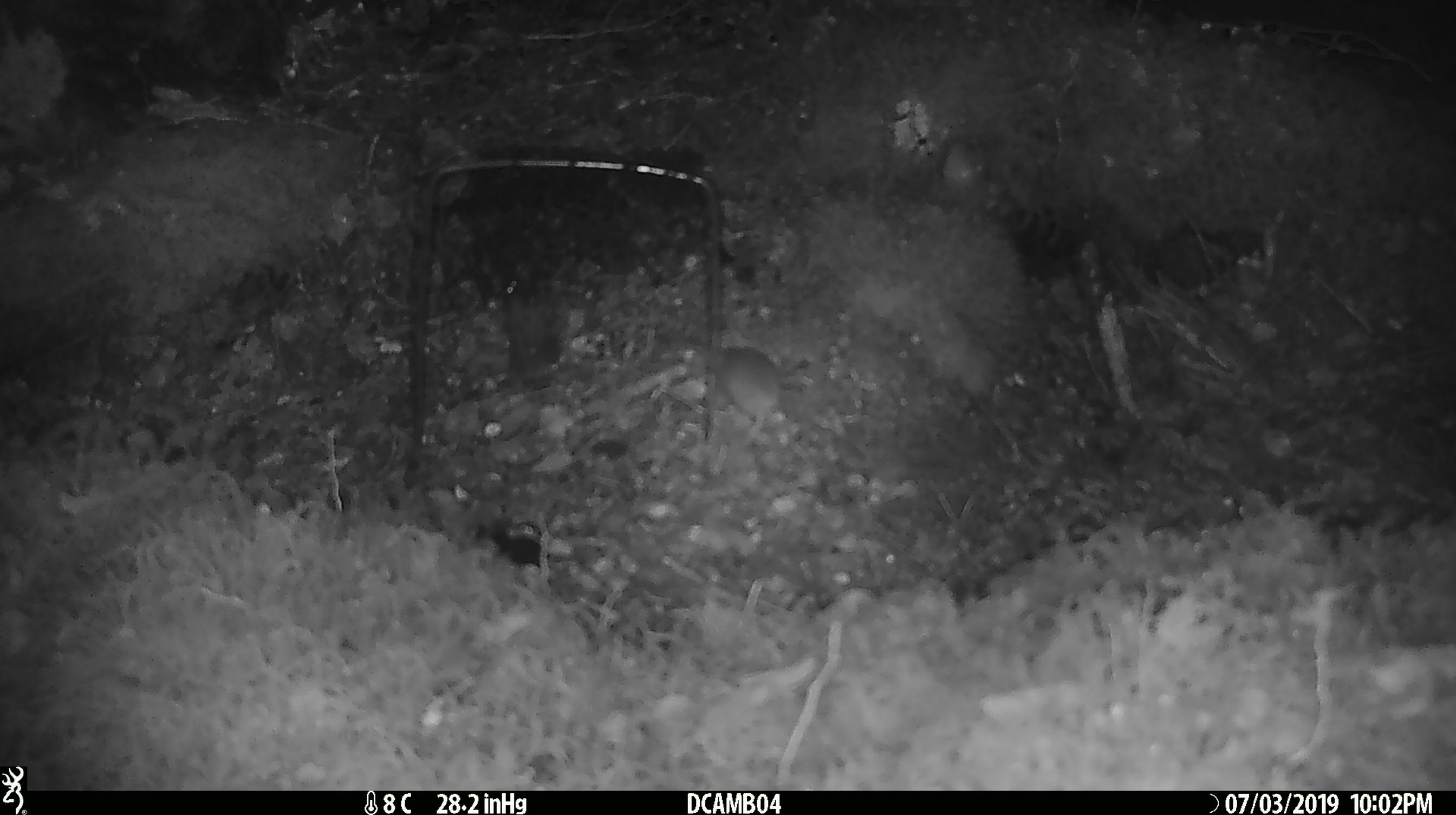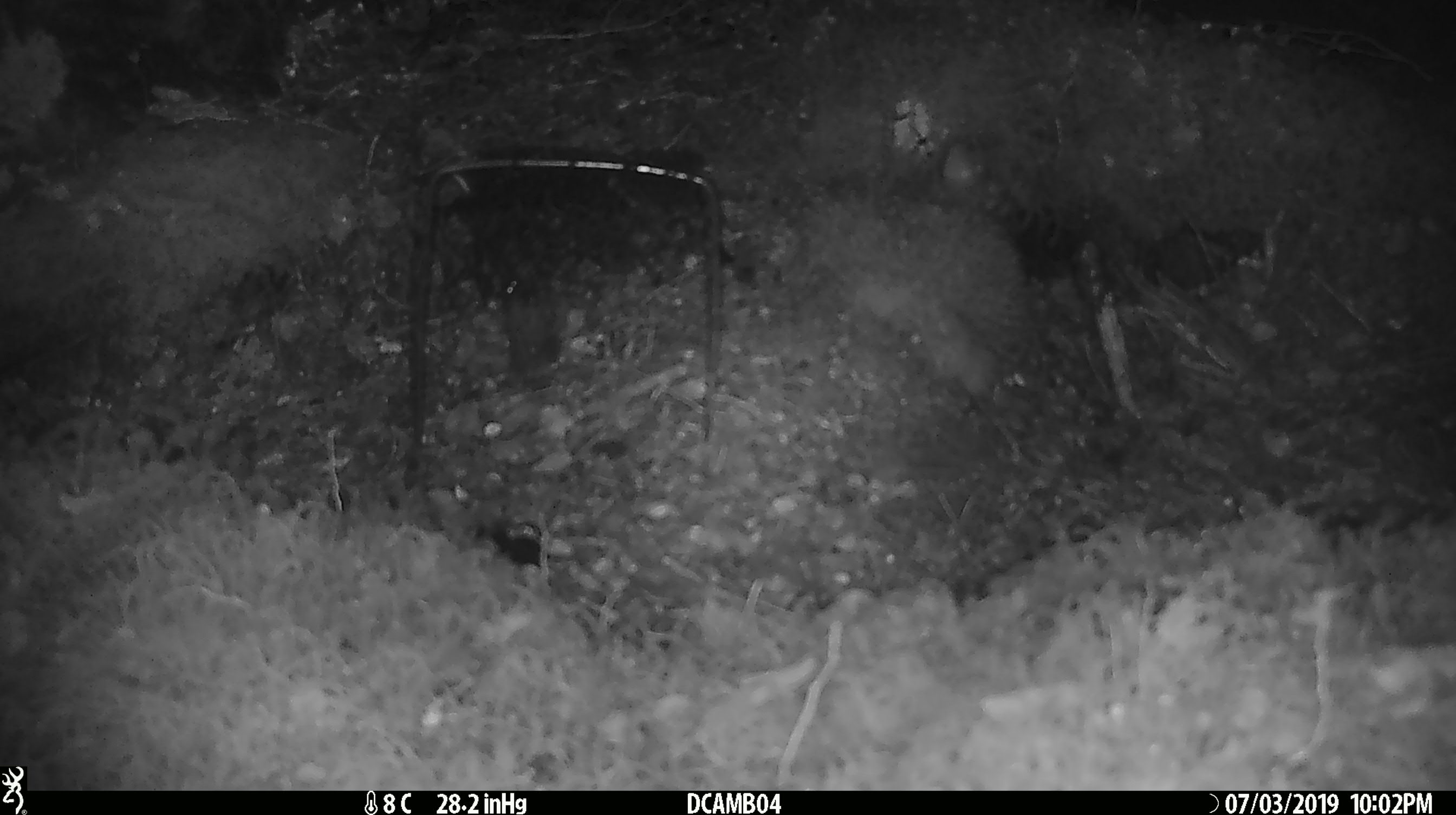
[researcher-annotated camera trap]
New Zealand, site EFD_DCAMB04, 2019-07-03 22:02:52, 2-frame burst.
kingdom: Animalia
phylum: Chordata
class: Mammalia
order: Rodentia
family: Muridae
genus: Mus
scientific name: Mus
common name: mouse